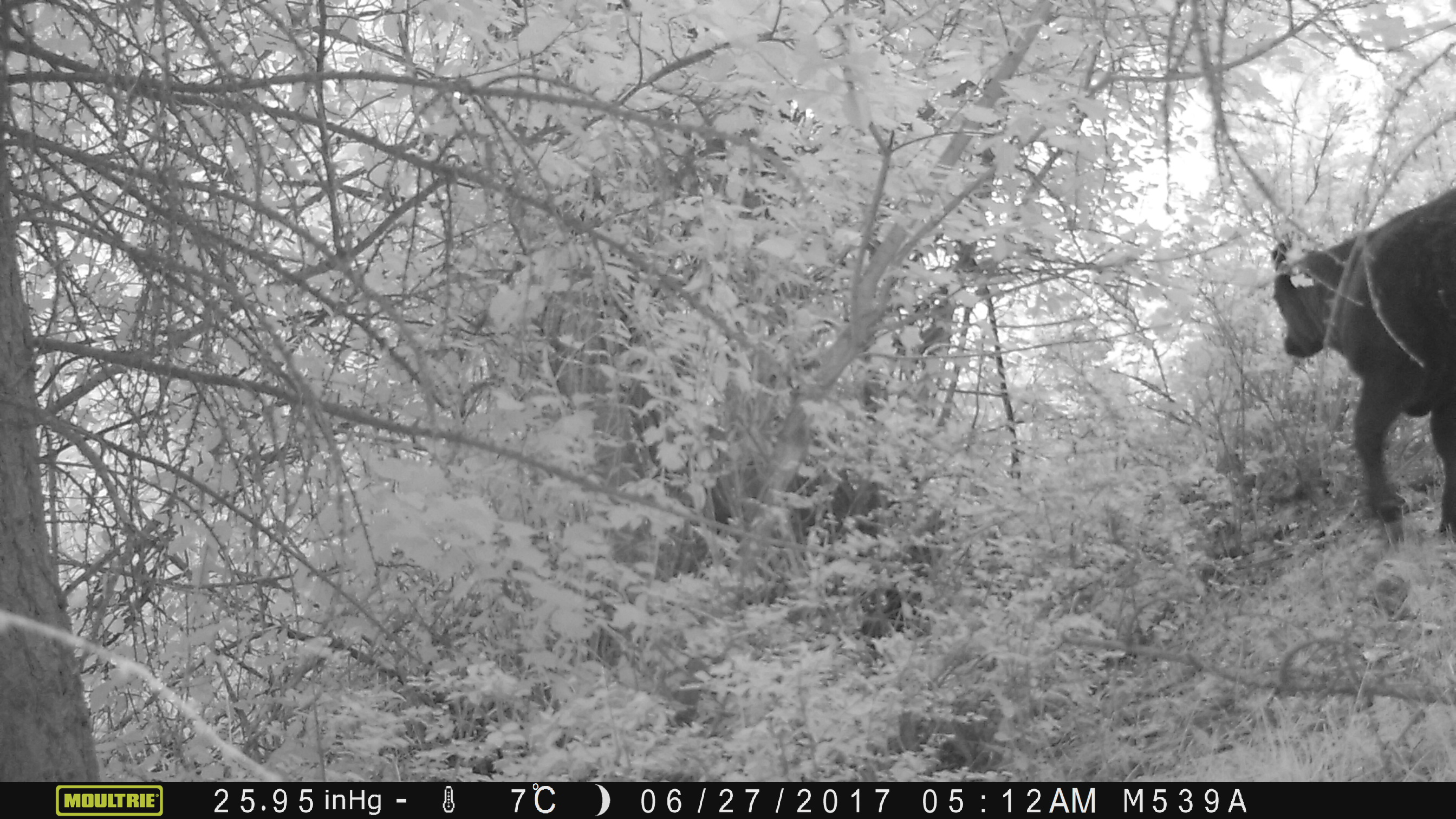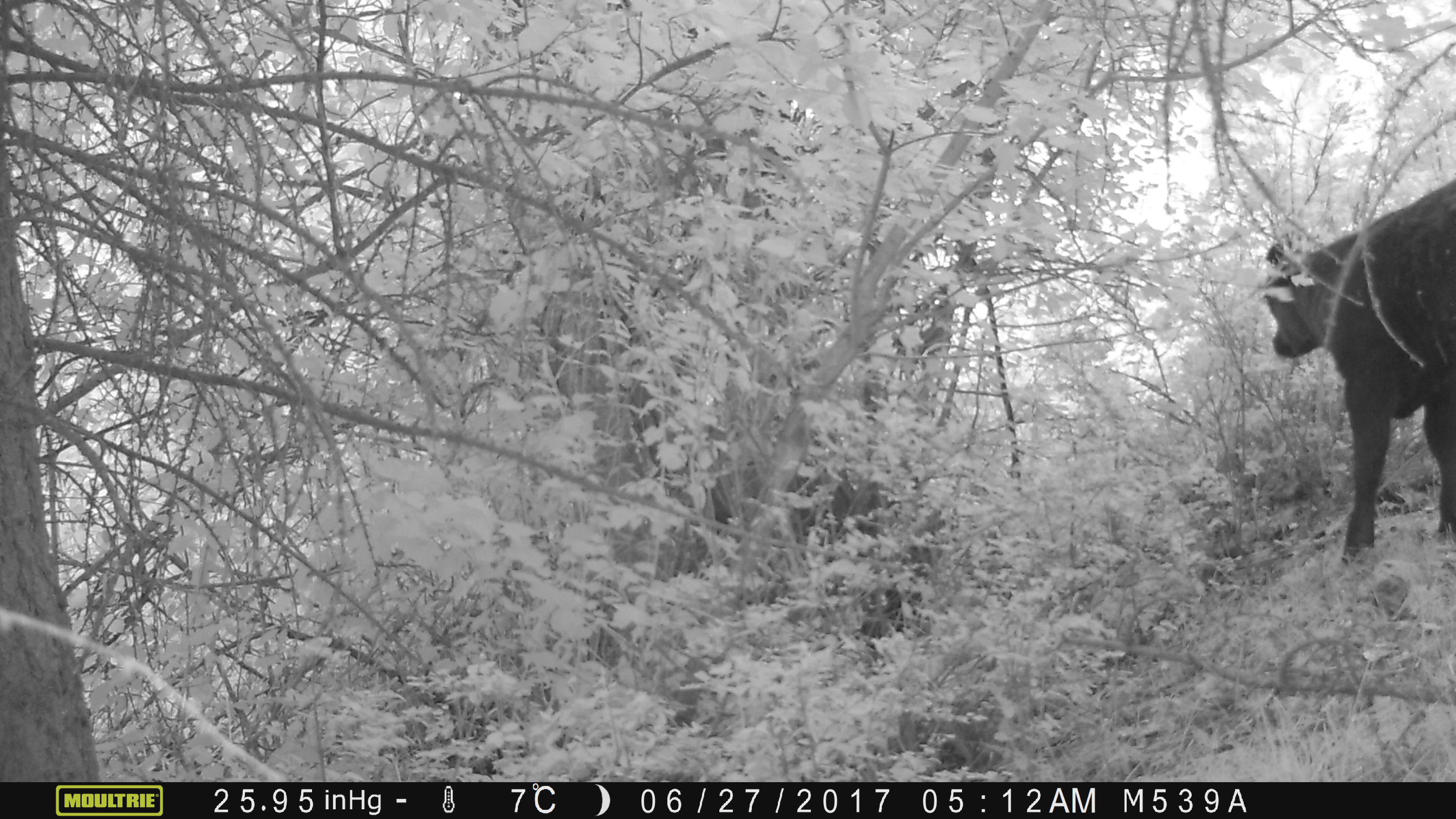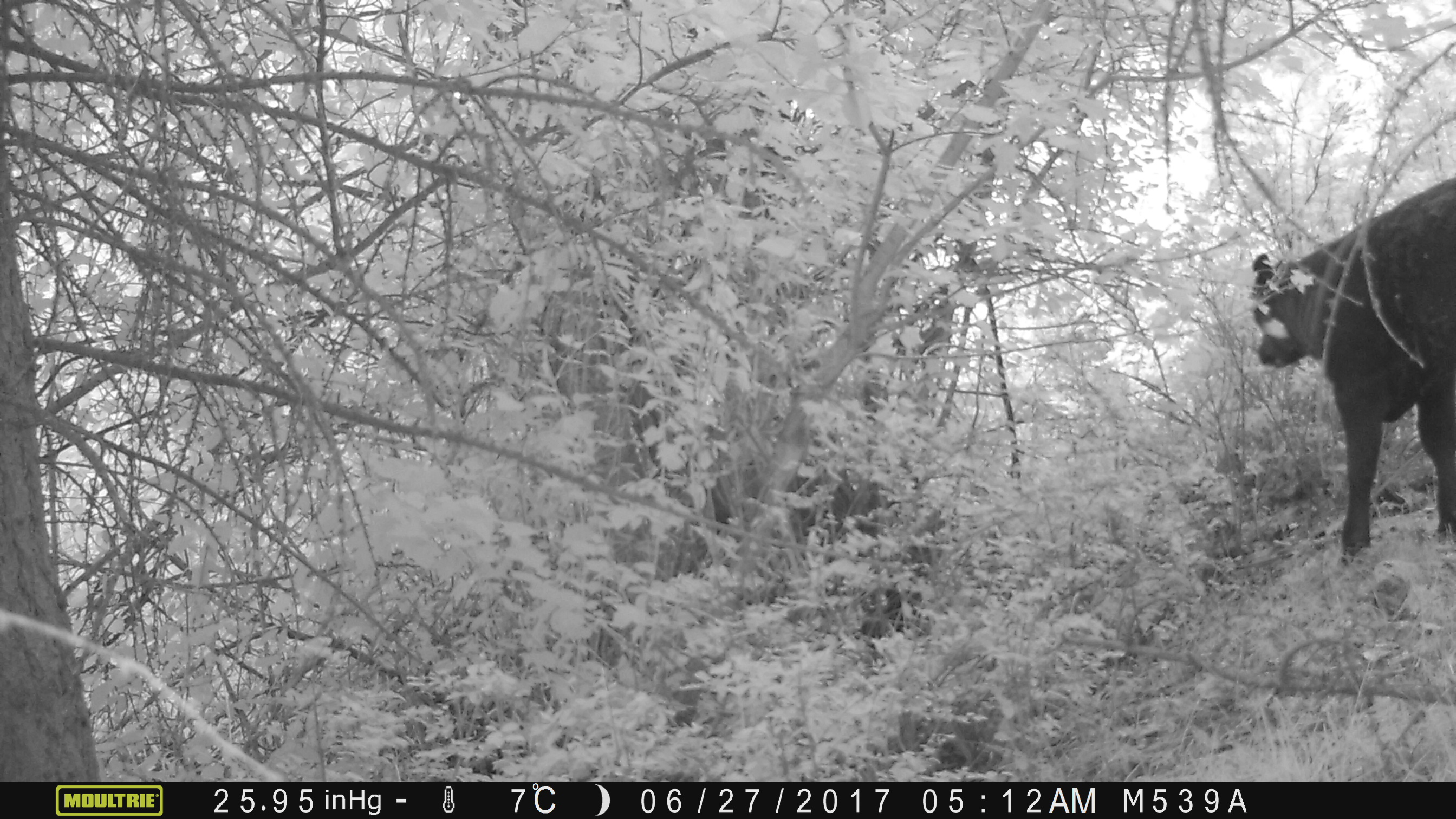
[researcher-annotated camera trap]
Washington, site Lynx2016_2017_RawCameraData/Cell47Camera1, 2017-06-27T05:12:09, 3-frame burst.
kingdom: Animalia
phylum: Chordata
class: Mammalia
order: Artiodactyla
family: Bovidae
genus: Bos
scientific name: Bos taurus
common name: domestic cattle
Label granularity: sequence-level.